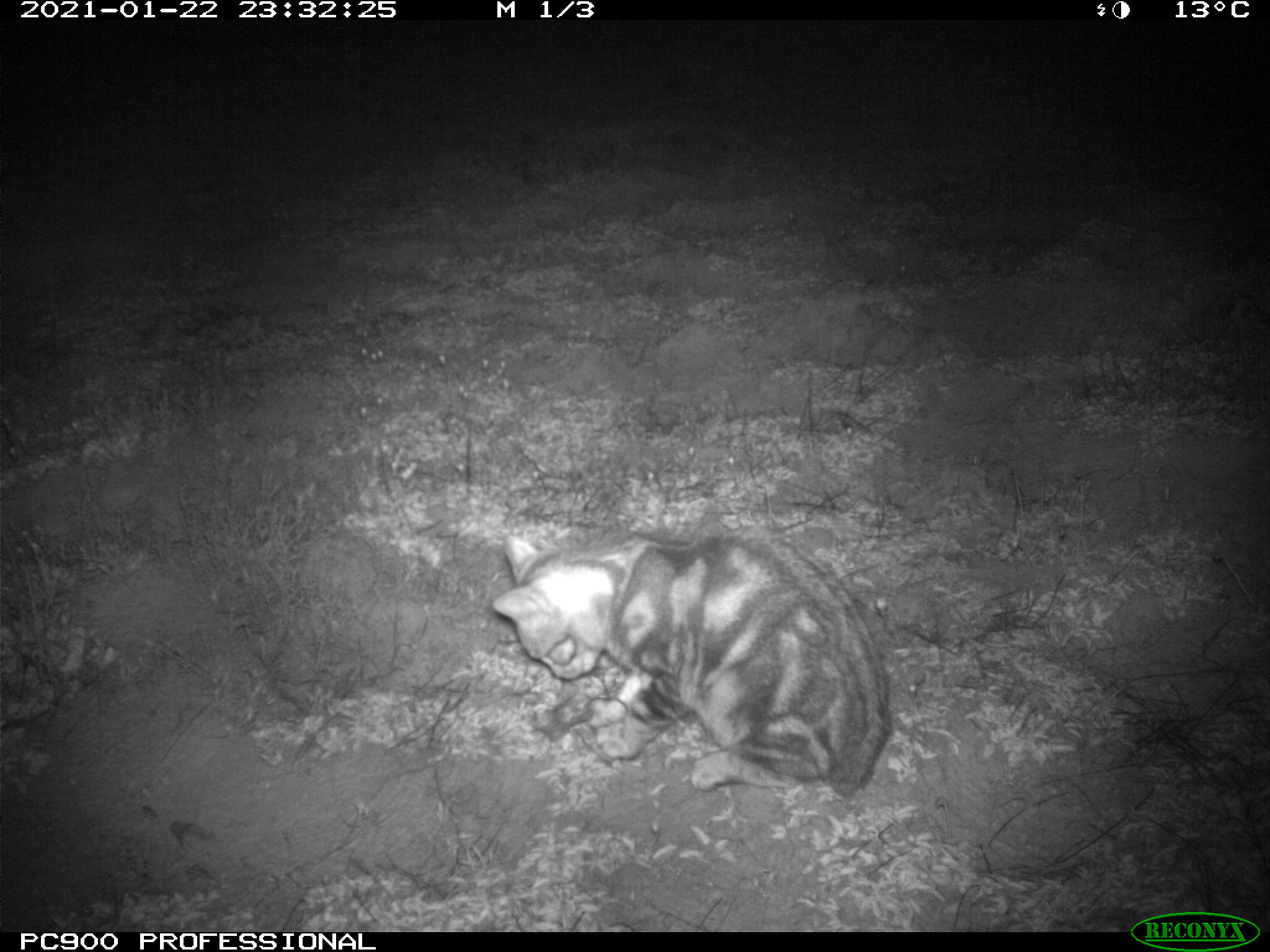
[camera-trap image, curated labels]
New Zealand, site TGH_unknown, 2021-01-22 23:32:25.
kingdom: Animalia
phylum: Chordata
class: Mammalia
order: Carnivora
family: Felidae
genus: Felis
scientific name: Felis catus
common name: domestic cat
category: cat